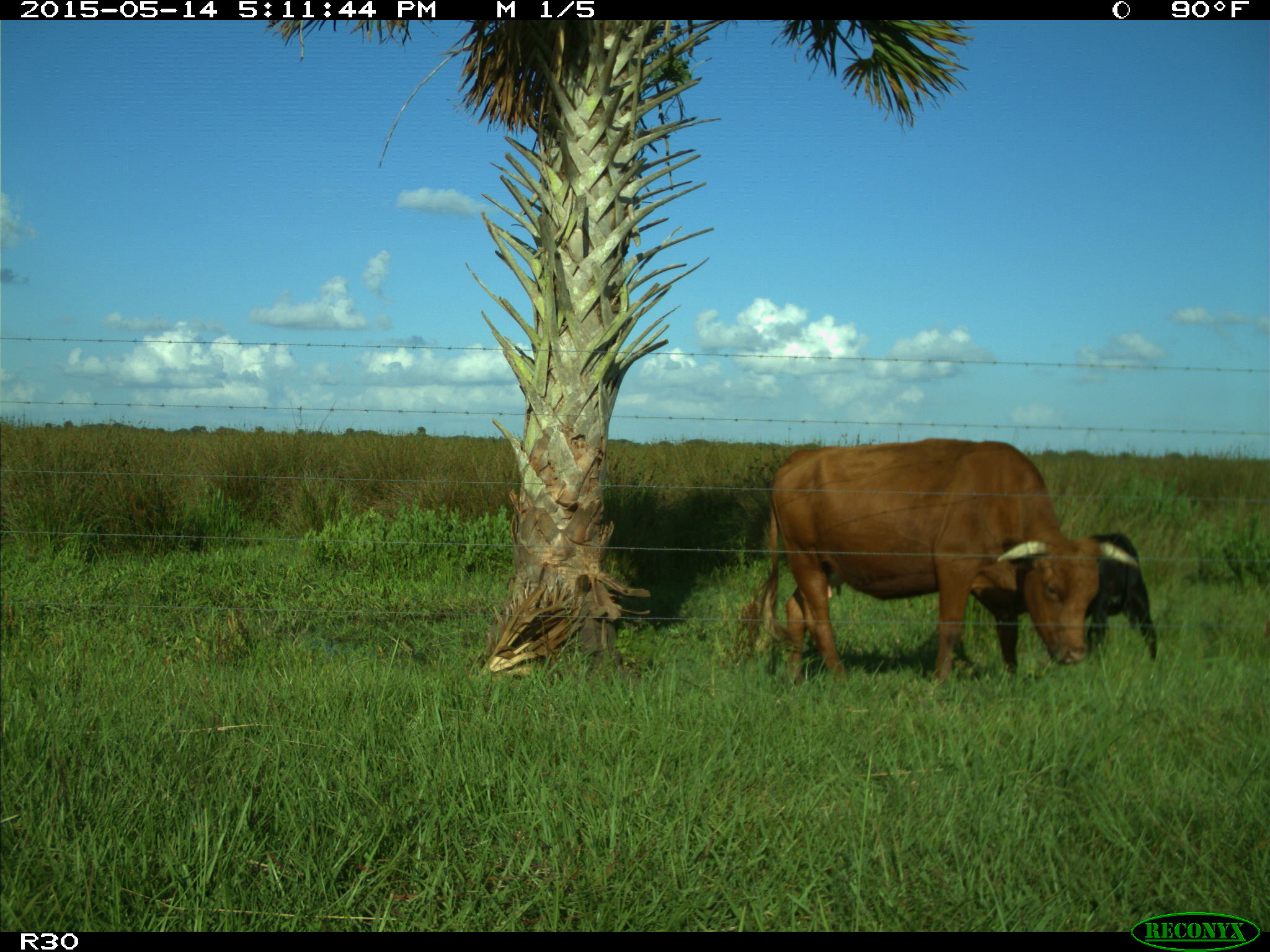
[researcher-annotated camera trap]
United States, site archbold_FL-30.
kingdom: Animalia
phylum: Chordata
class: Mammalia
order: Artiodactyla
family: Bovidae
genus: Bos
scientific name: Bos taurus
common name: domestic cow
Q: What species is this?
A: Bos taurus (domestic cow).